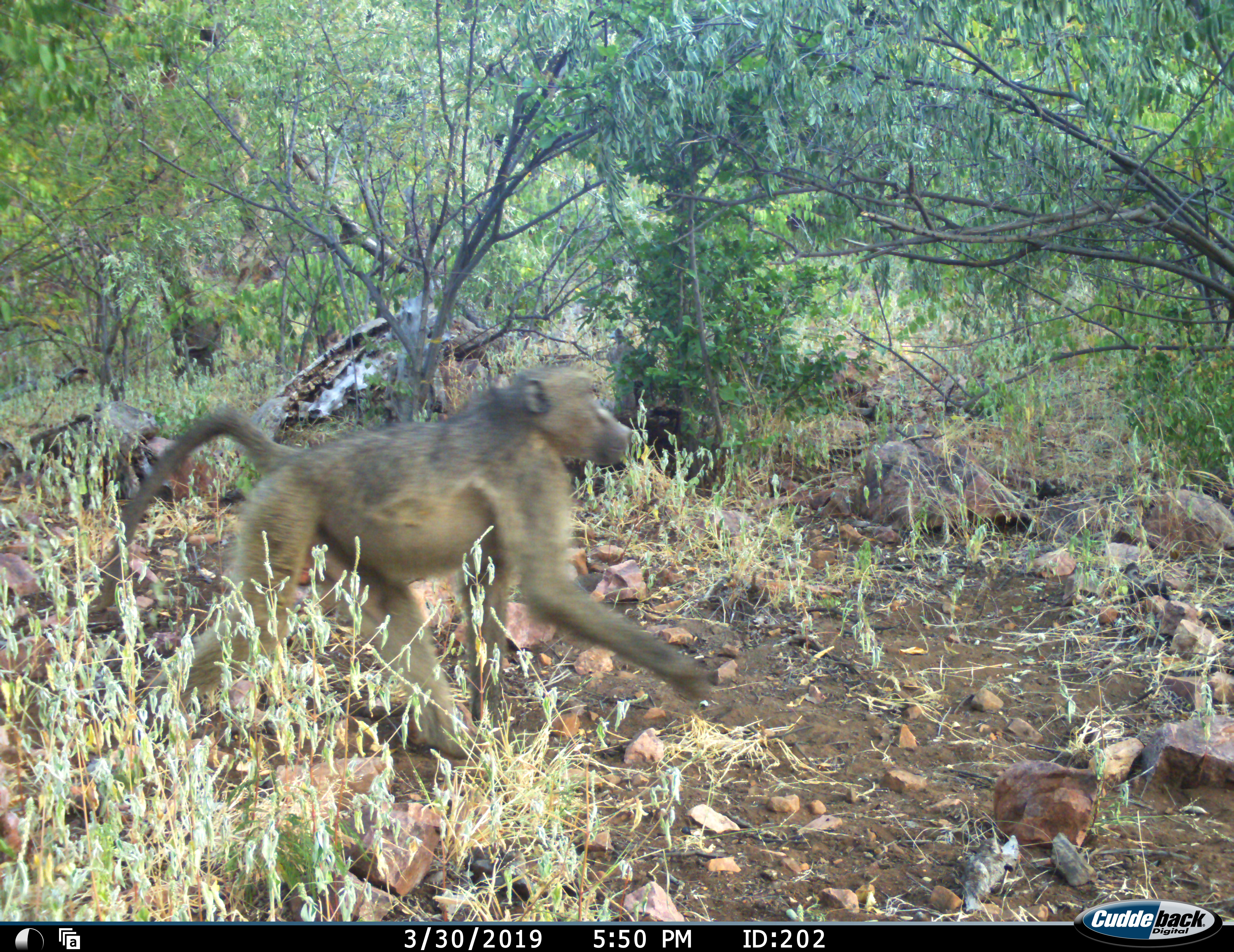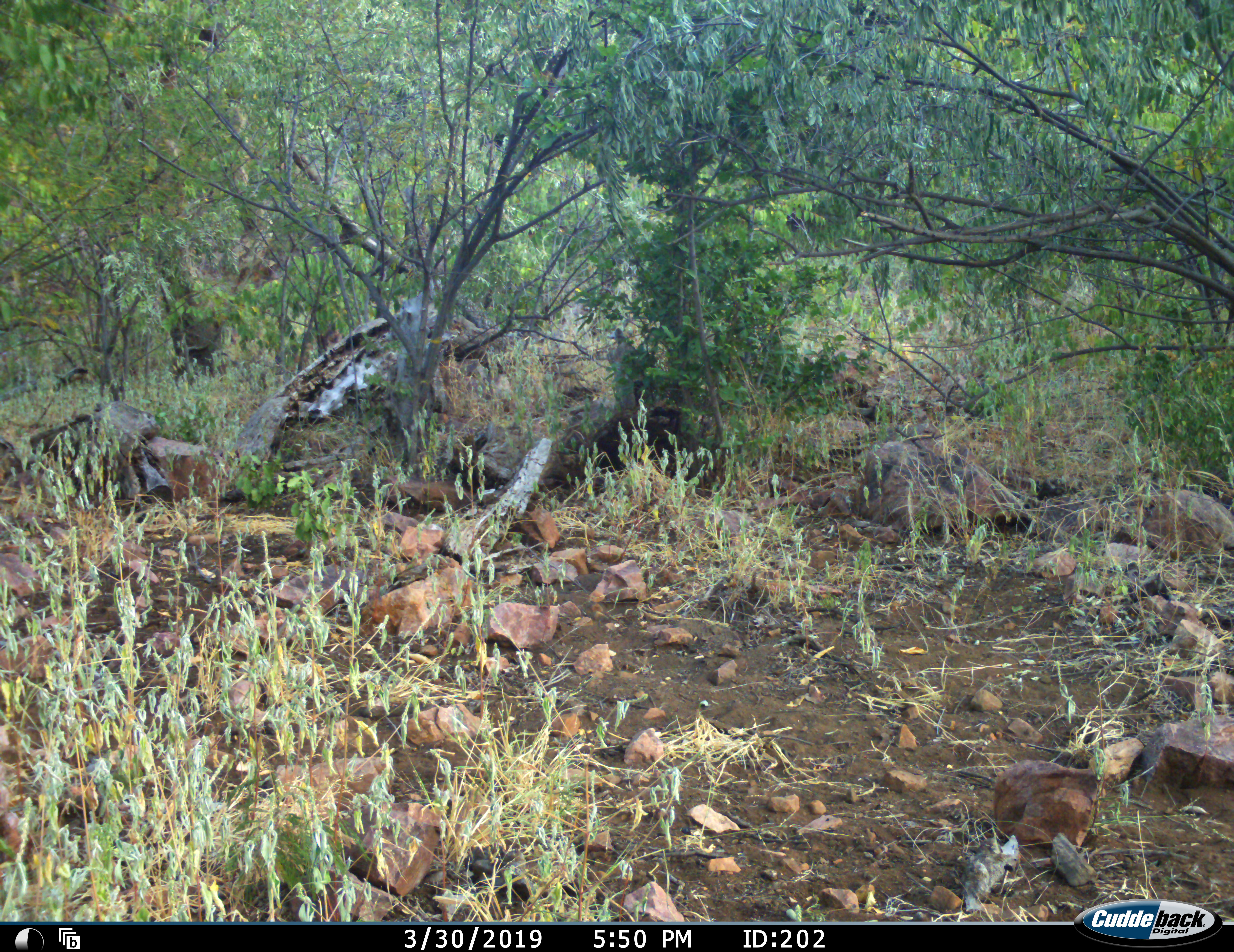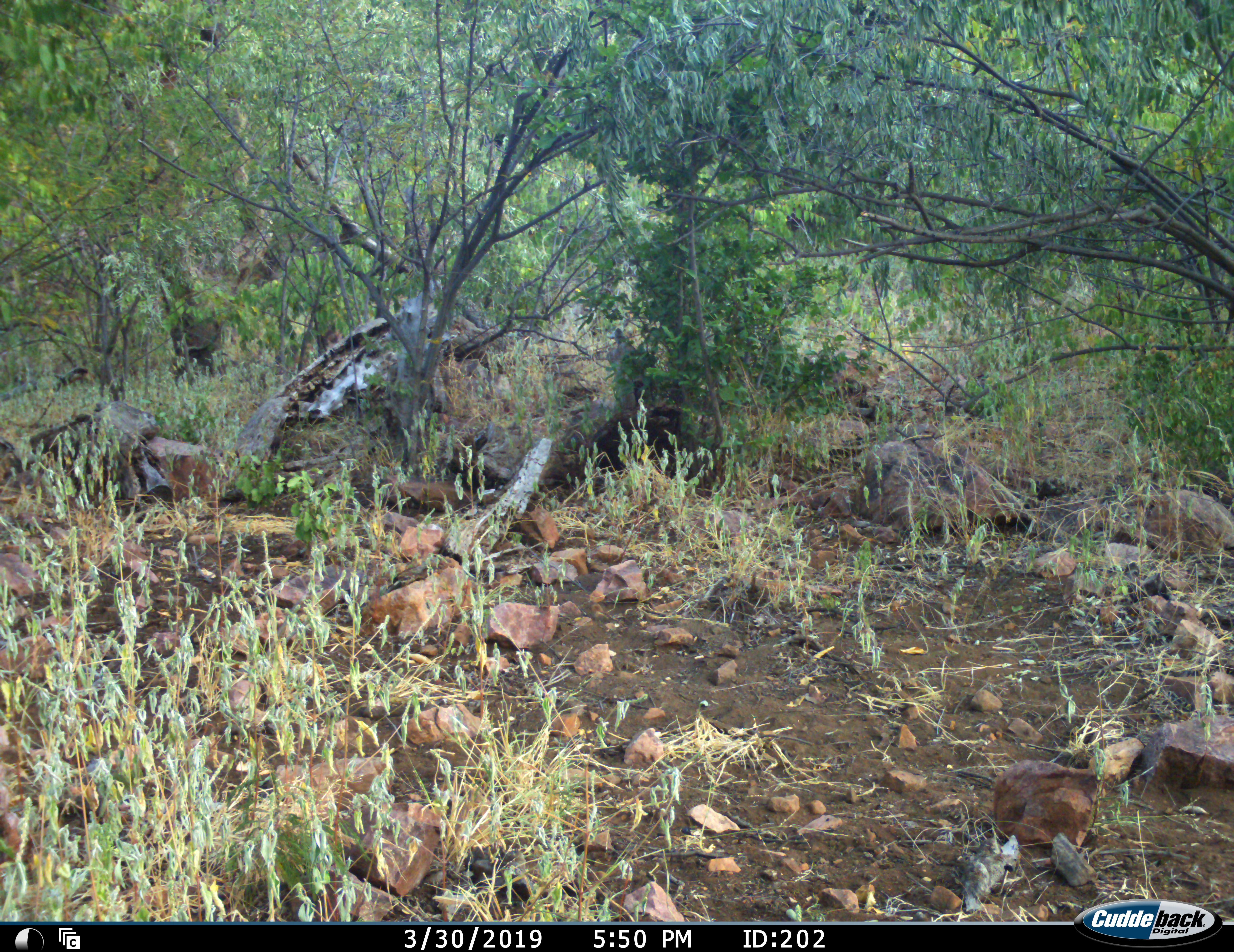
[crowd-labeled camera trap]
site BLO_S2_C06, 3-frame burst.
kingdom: Animalia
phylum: Chordata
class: Mammalia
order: Primates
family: Cercopithecidae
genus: Papio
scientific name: Papio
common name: baboon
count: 1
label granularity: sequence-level